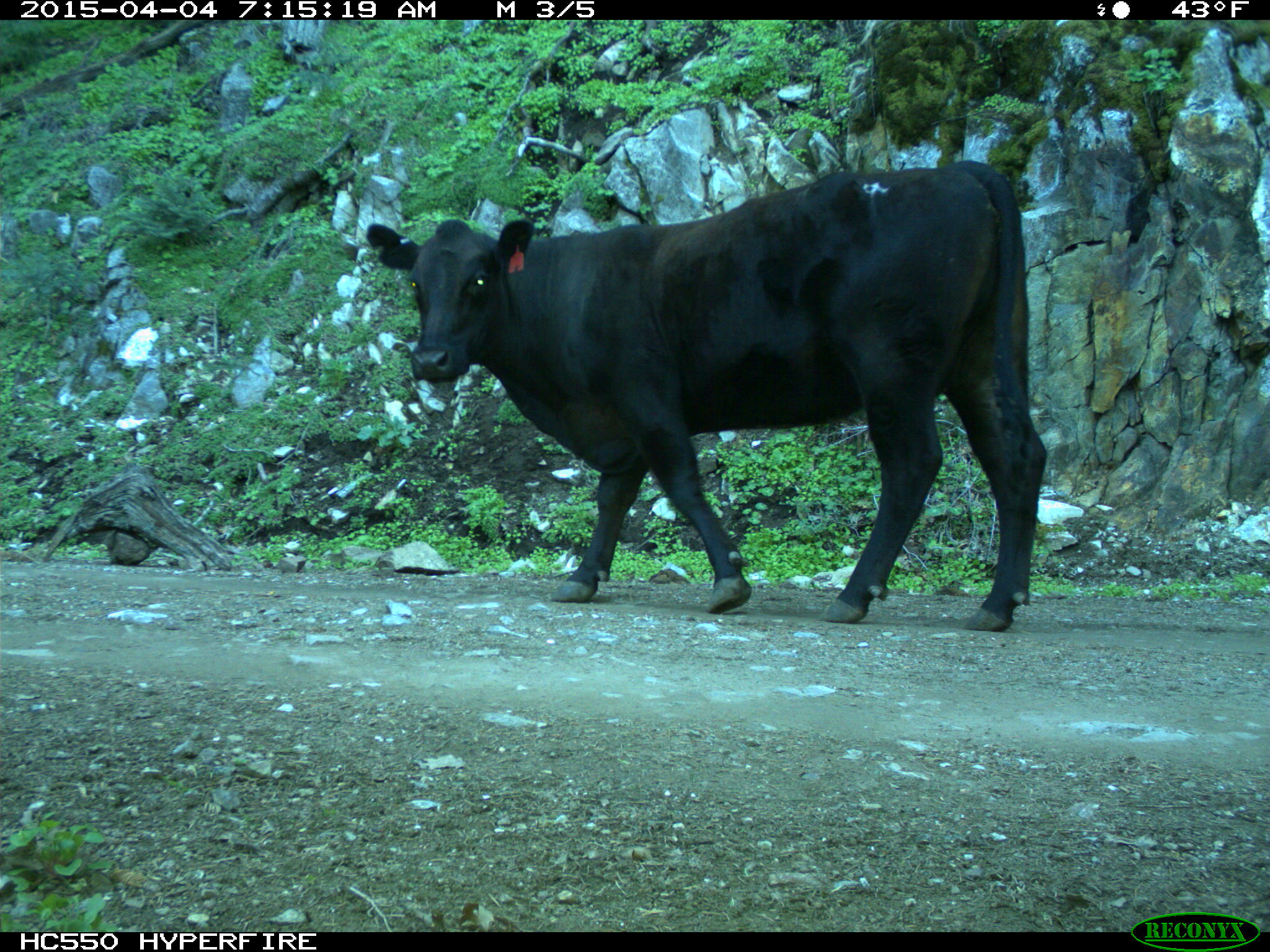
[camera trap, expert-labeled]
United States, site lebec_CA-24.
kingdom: Animalia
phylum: Chordata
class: Mammalia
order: Artiodactyla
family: Bovidae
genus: Bos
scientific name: Bos taurus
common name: domestic cow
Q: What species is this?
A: Bos taurus (domestic cow).